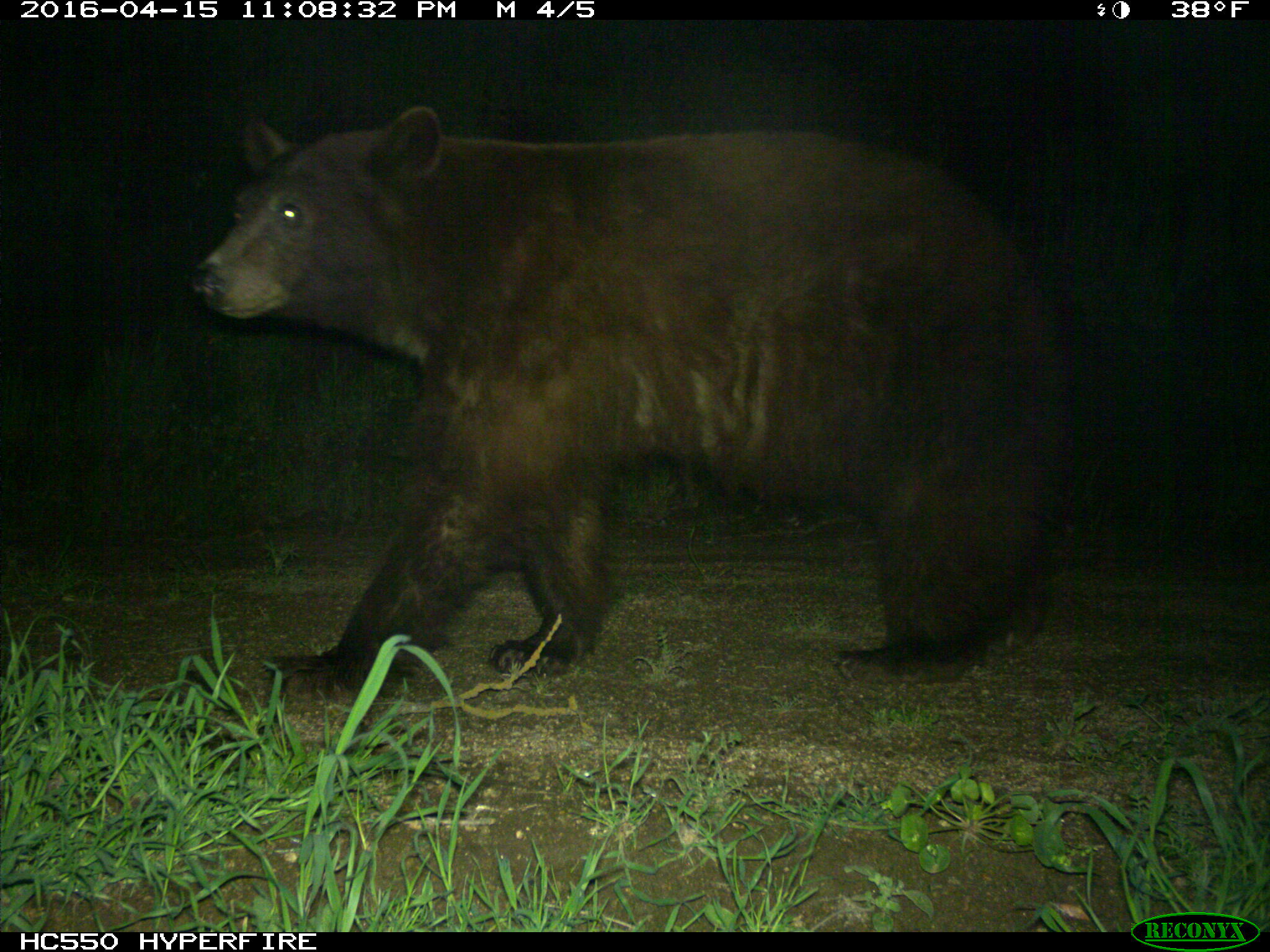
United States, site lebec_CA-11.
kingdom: Animalia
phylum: Chordata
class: Mammalia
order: Carnivora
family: Ursidae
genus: Ursus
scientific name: Ursus americanus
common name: american black bear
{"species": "Ursus americanus (american black bear)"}